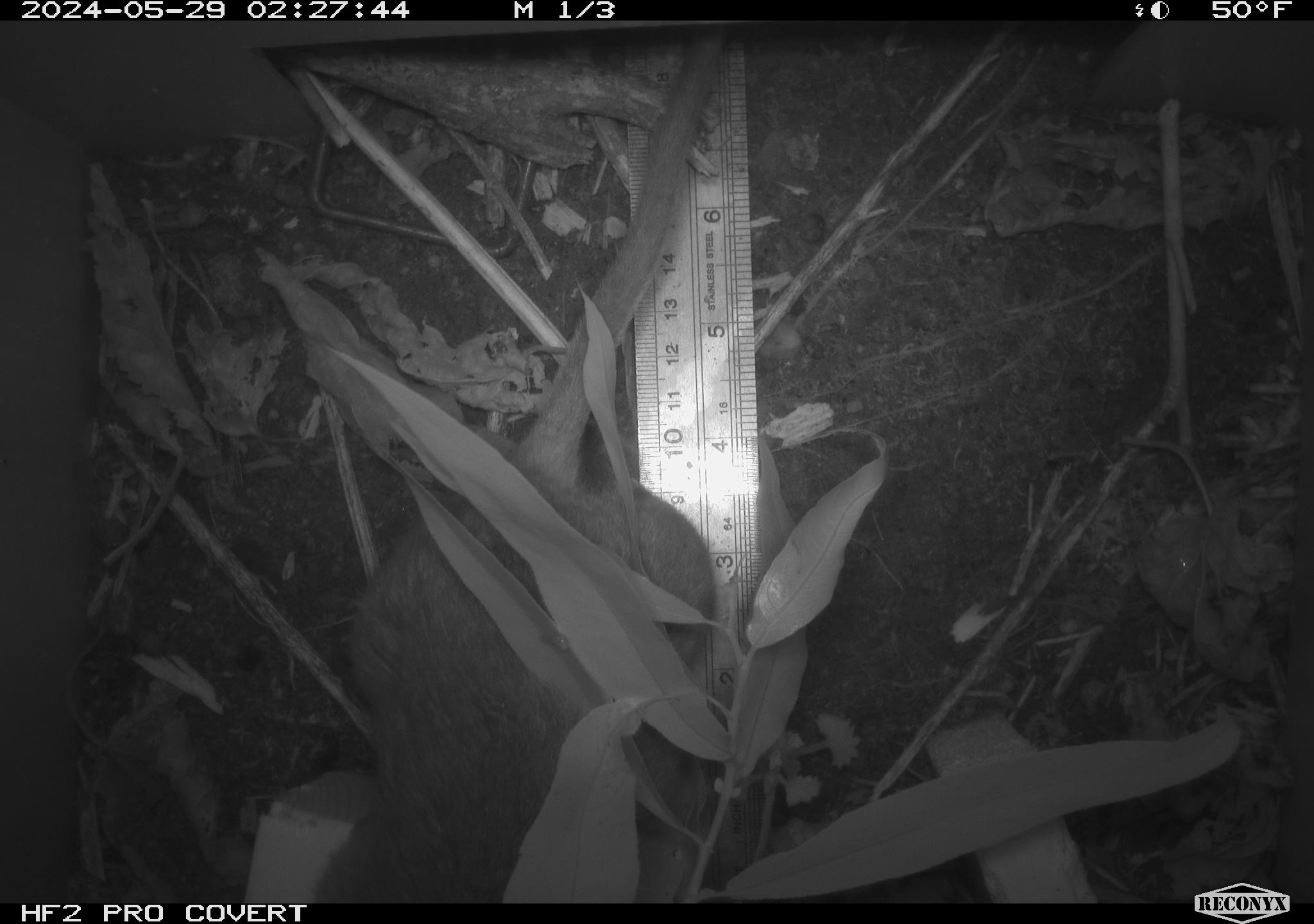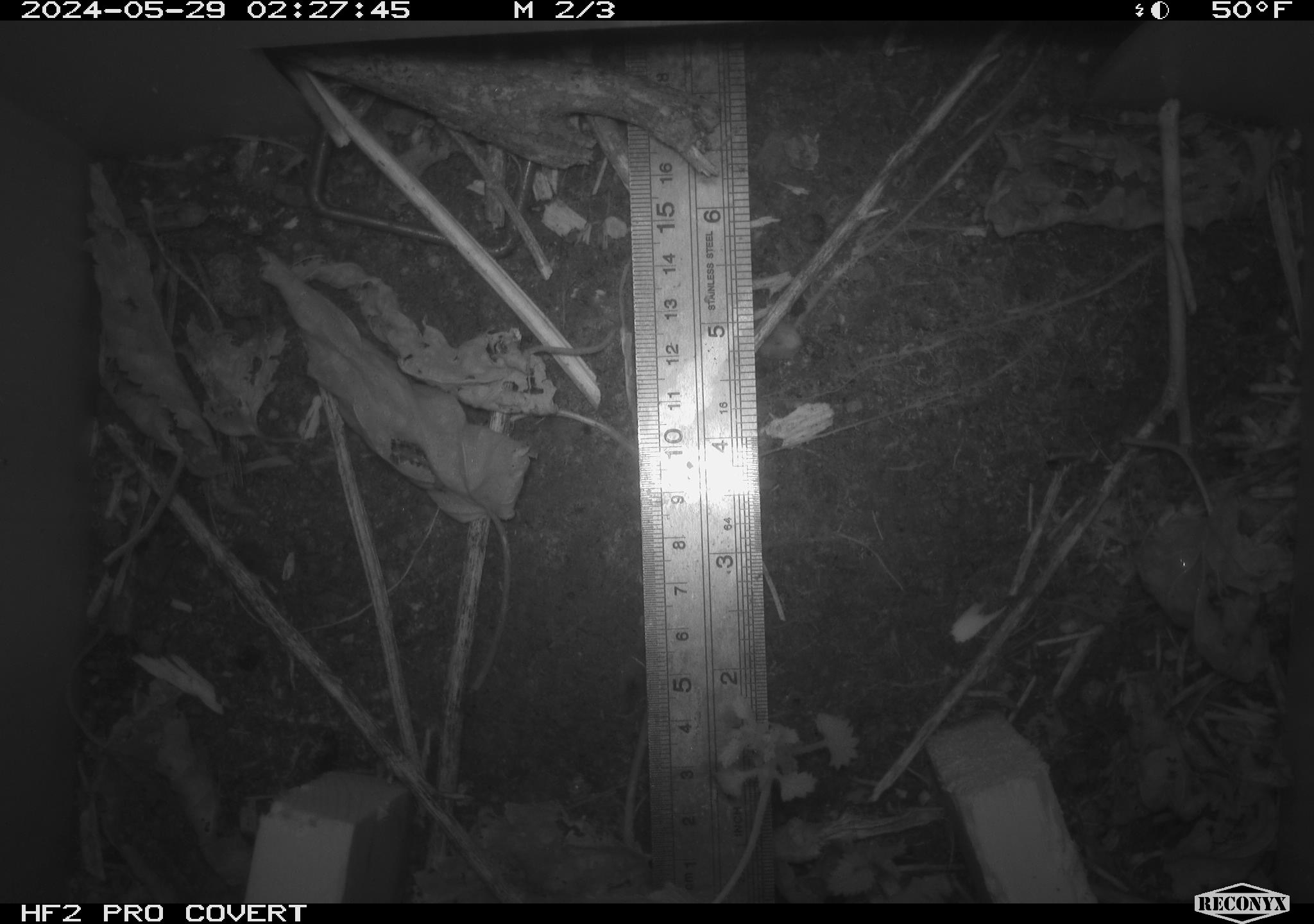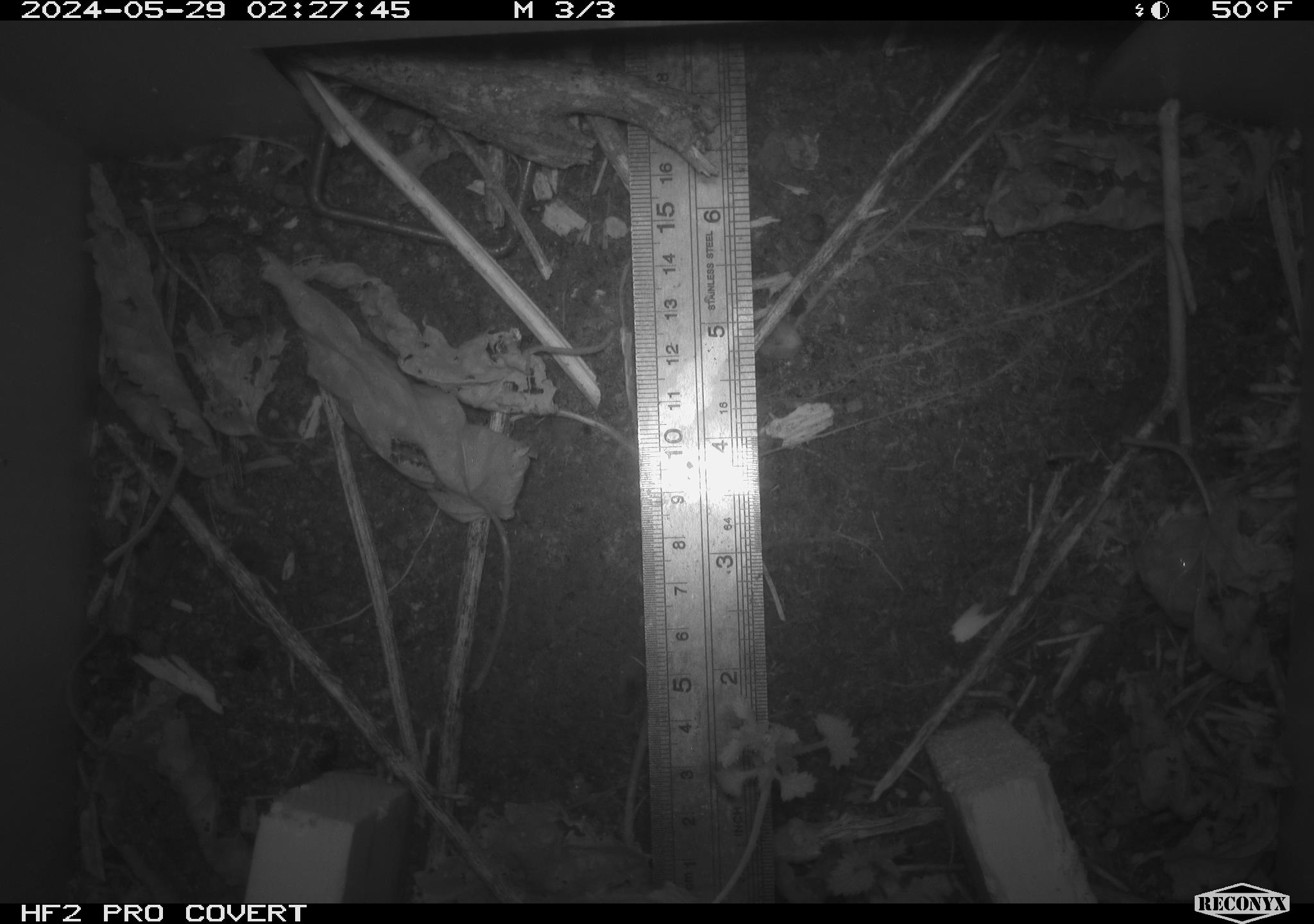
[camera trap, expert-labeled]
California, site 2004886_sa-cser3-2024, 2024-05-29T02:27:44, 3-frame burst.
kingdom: Animalia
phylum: Chordata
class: Mammalia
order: Rodentia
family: Muridae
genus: Rattus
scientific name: Rattus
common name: rat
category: rattus species